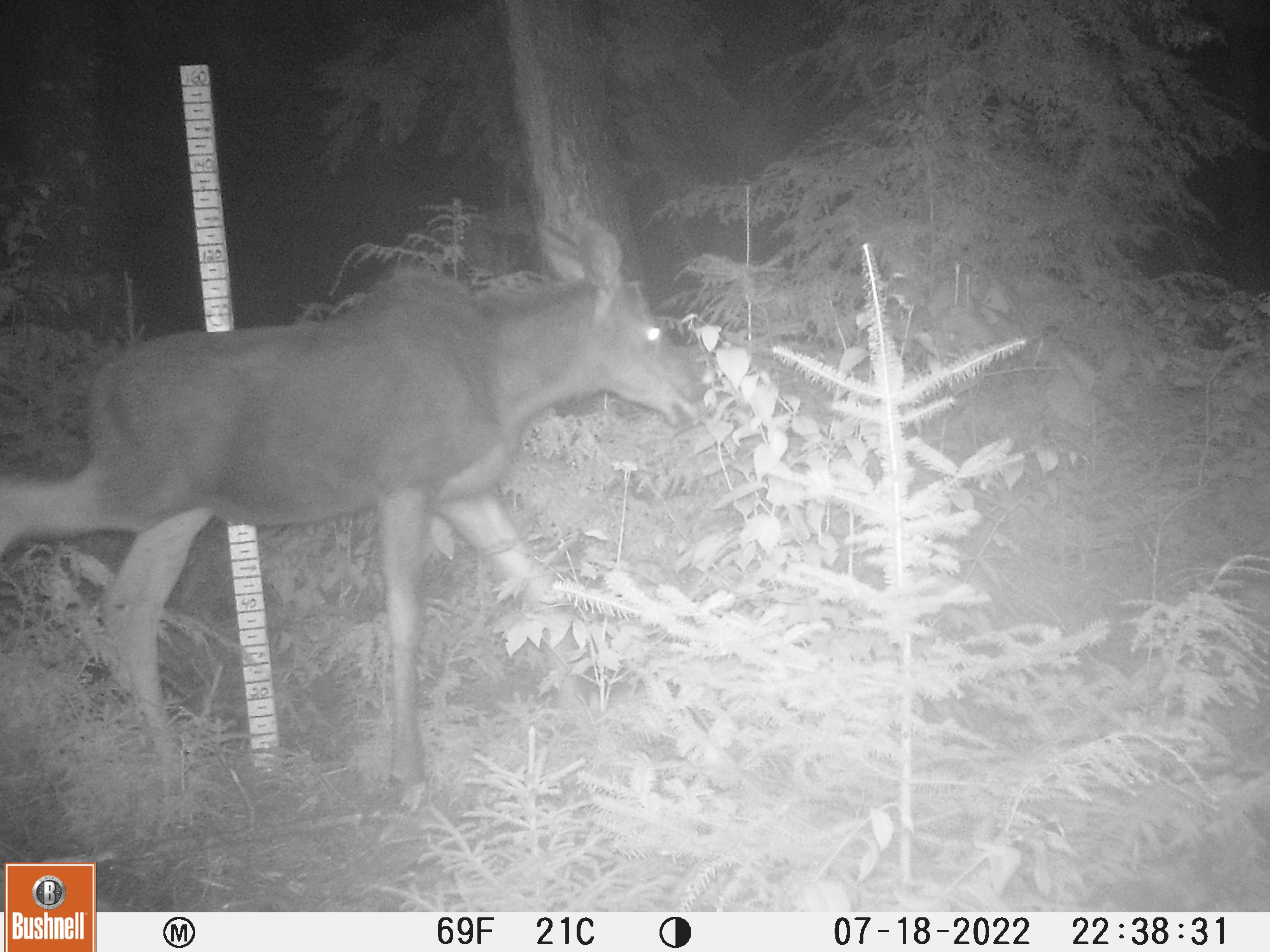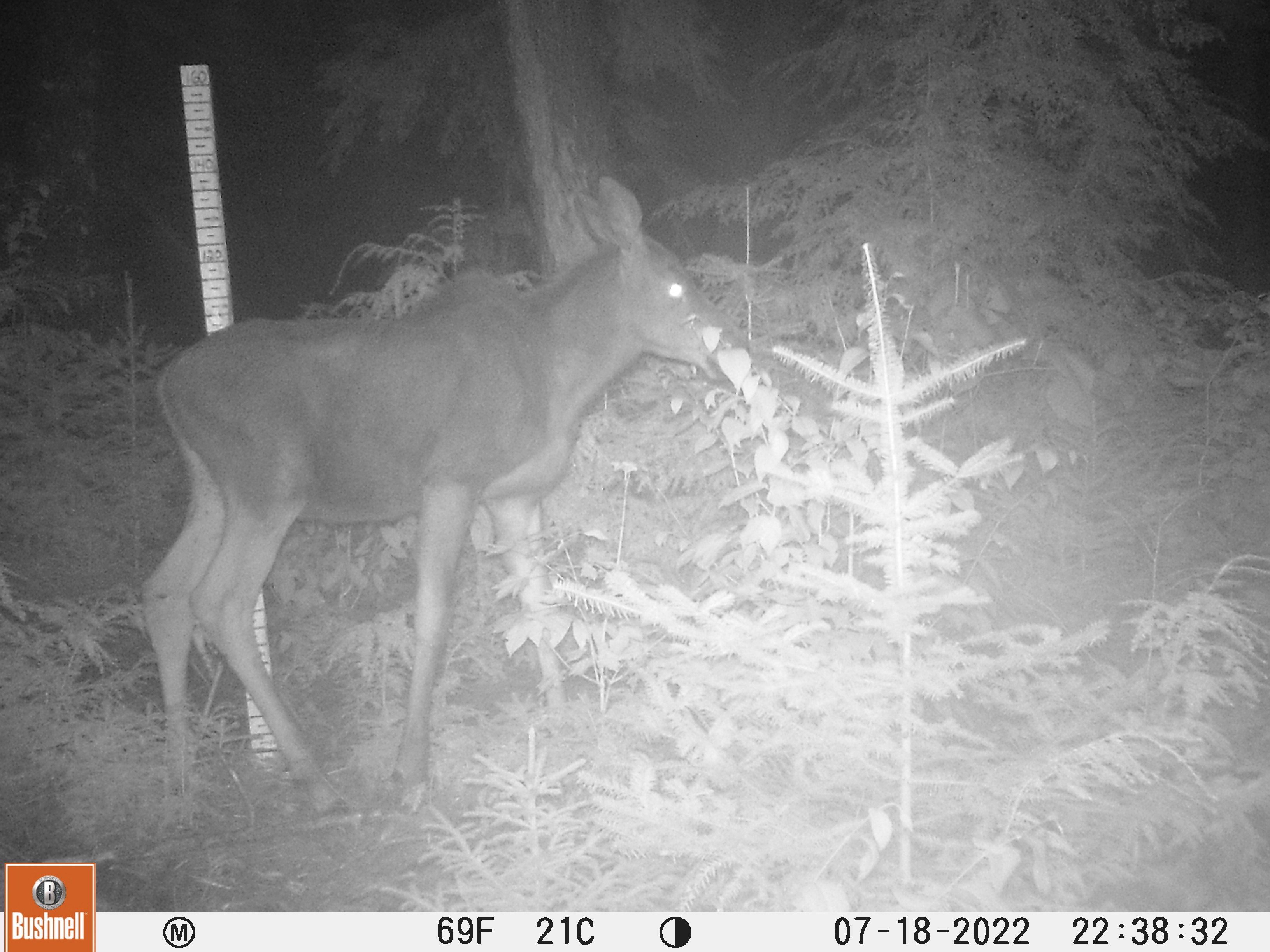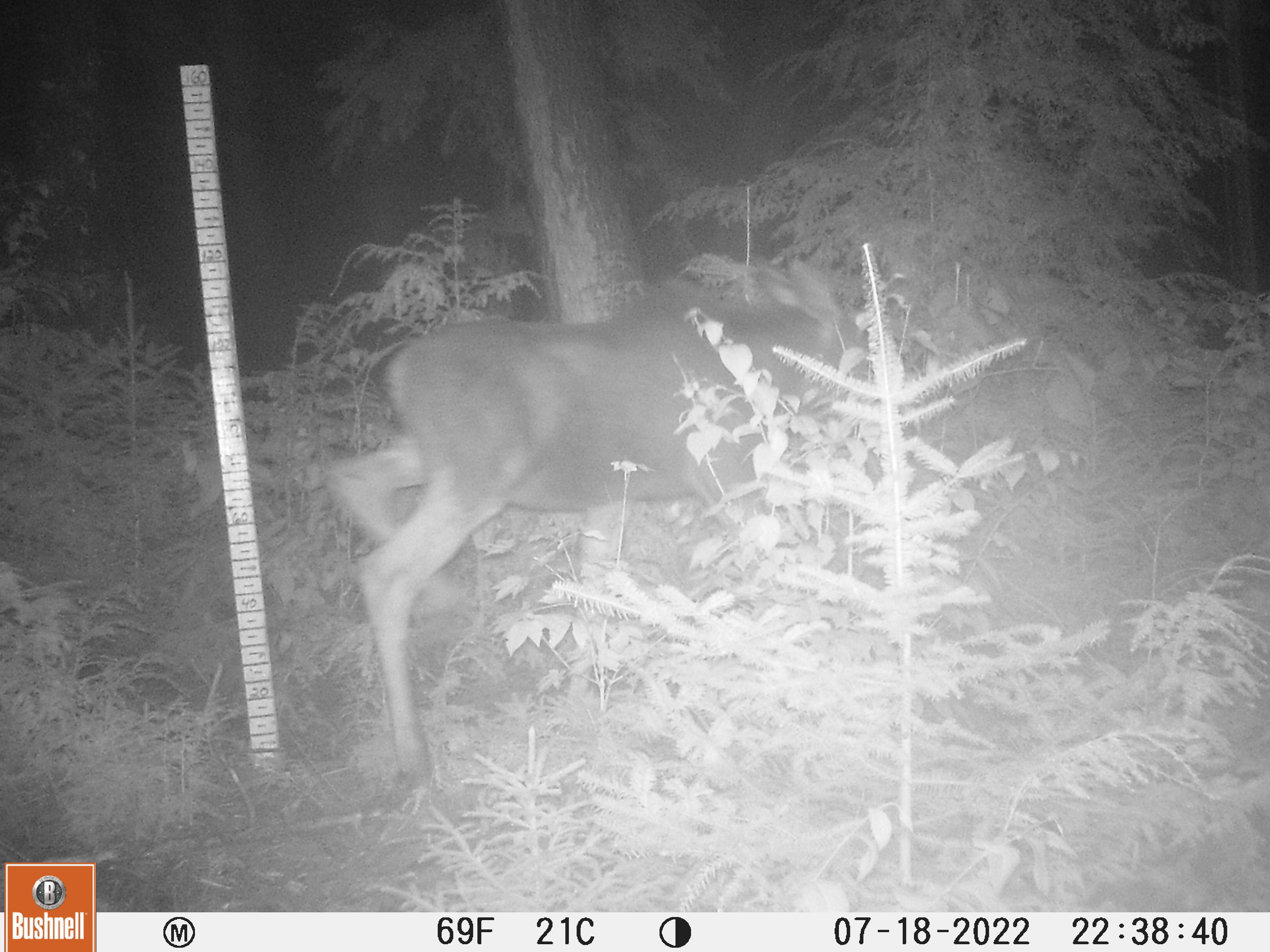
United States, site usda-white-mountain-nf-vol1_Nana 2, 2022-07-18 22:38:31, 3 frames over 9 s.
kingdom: Animalia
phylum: Chordata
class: Mammalia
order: Artiodactyla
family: Cervidae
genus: Alces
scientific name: Alces alces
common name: moose